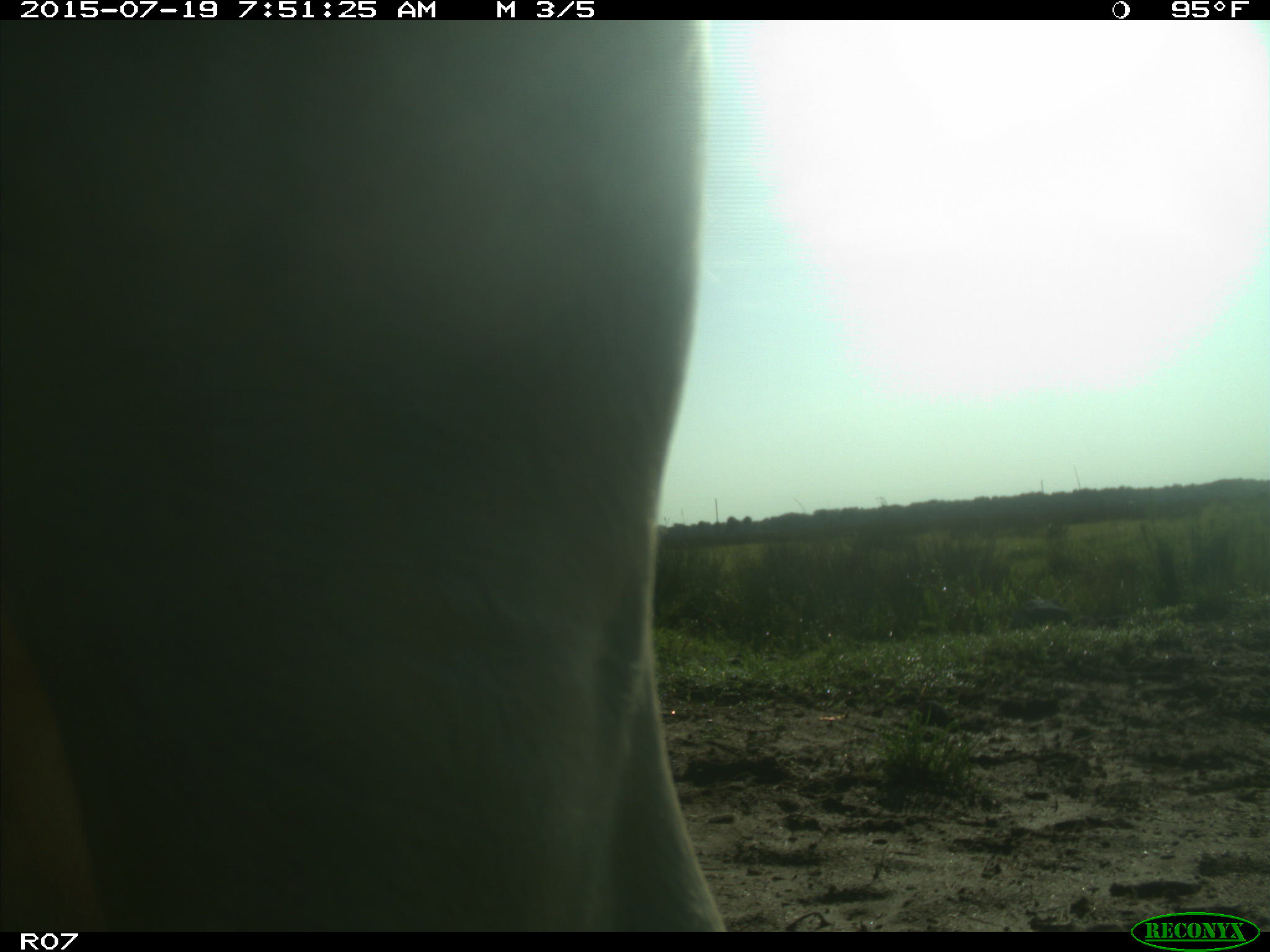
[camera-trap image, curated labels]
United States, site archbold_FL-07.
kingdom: Animalia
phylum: Chordata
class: Mammalia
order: Artiodactyla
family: Bovidae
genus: Bos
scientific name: Bos taurus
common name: domestic cow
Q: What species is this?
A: Bos taurus (domestic cow).